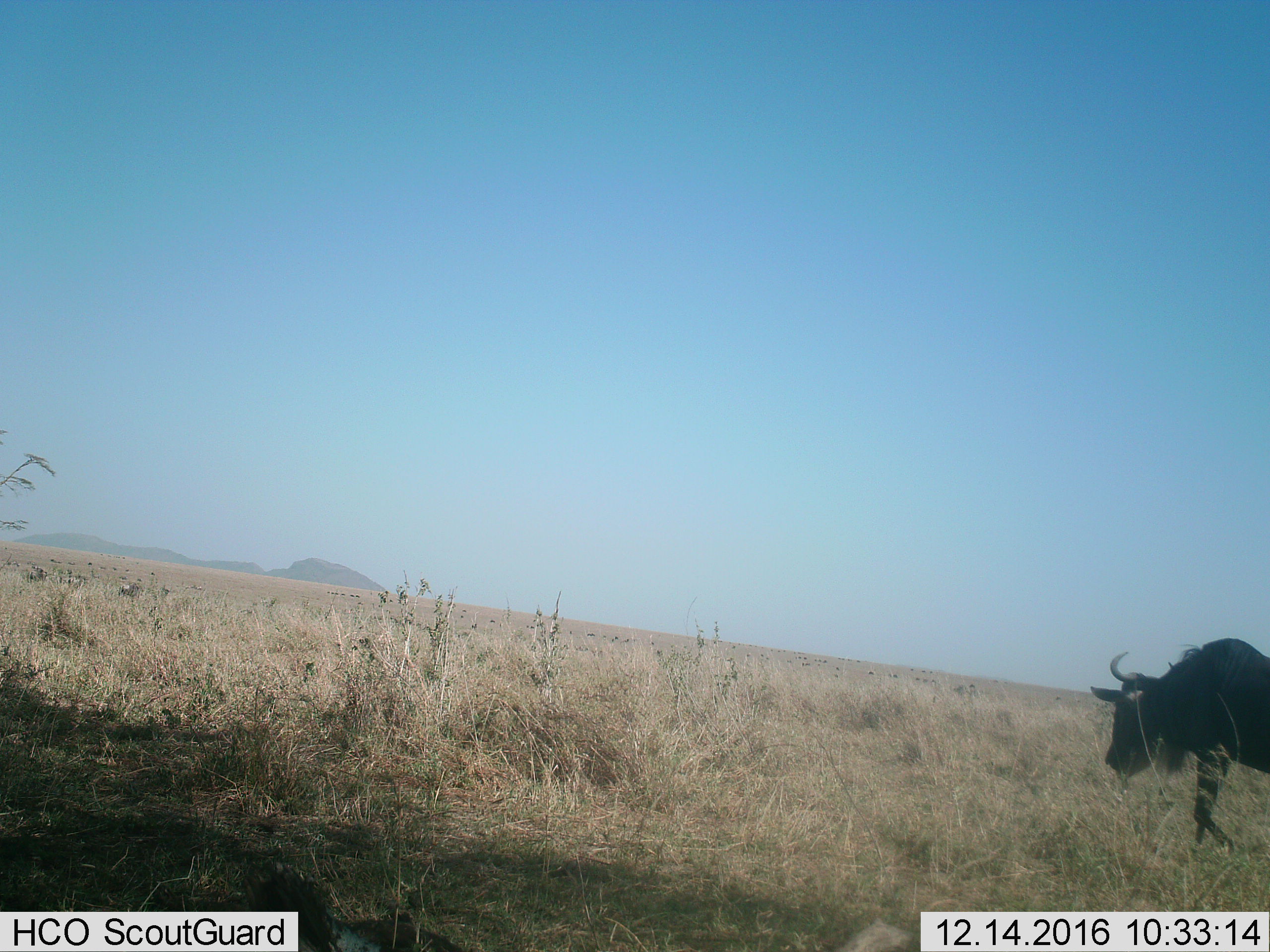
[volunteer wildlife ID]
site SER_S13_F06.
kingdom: Animalia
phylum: Chordata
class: Mammalia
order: Artiodactyla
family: Bovidae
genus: Connochaetes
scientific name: Connochaetes taurinus taurinus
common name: blue wildebeest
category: wildebeestblue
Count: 1.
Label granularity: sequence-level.